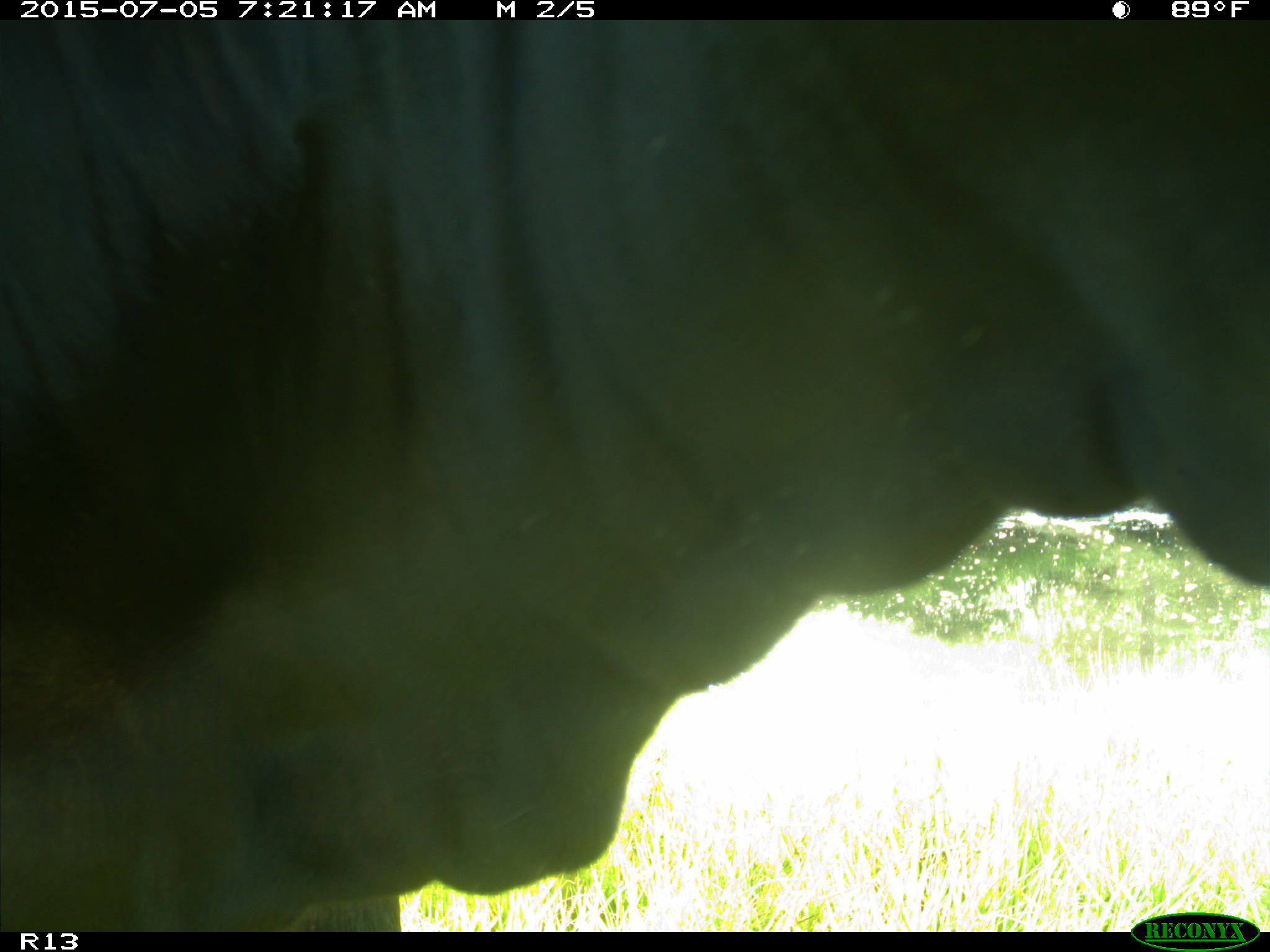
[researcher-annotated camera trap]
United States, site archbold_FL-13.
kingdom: Animalia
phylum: Chordata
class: Mammalia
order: Artiodactyla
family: Bovidae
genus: Bos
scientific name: Bos taurus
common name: domestic cow